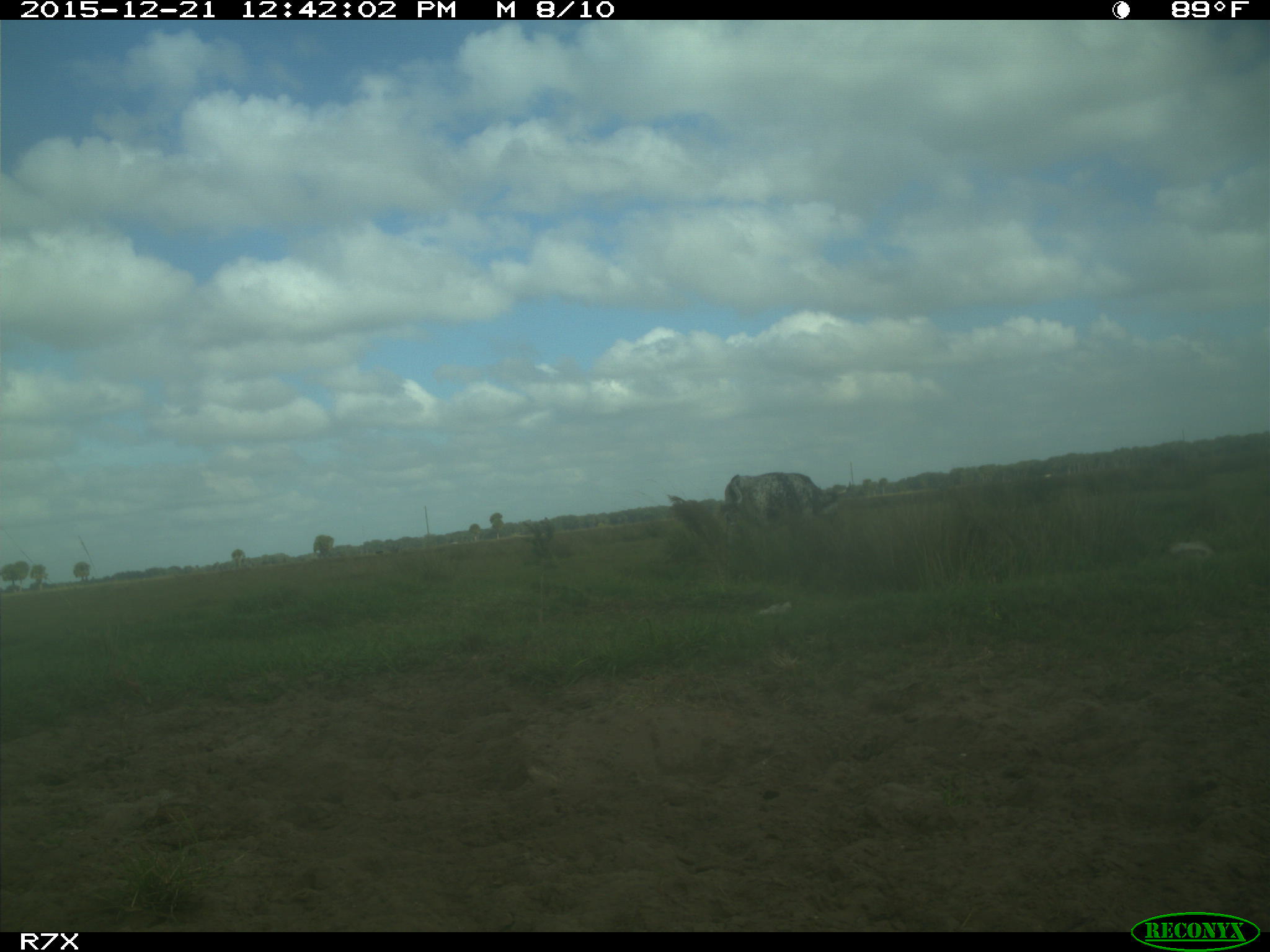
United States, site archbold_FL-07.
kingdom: Animalia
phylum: Chordata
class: Mammalia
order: Artiodactyla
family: Bovidae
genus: Bos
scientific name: Bos taurus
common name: domestic cow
Bos taurus (domestic cow).